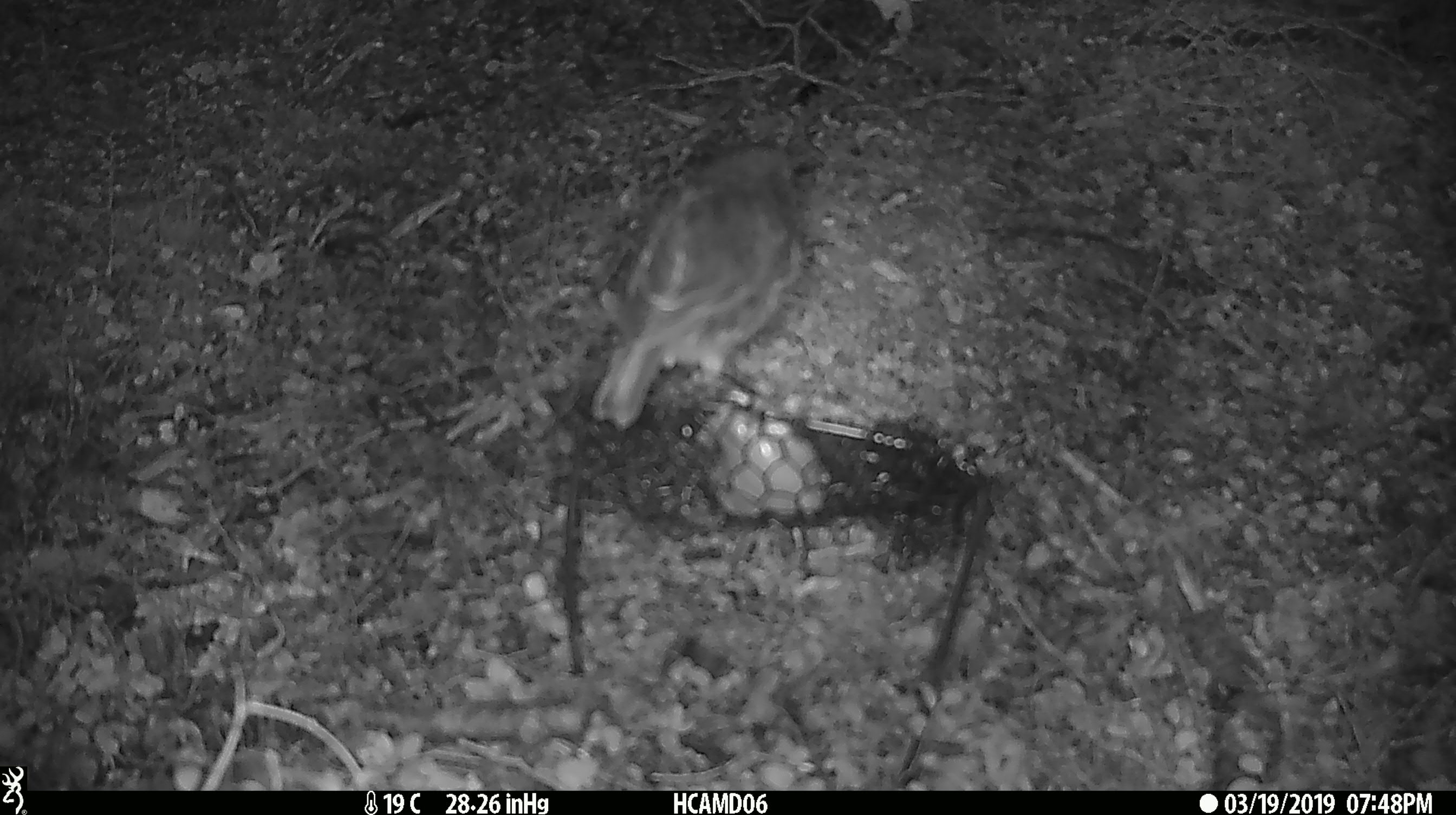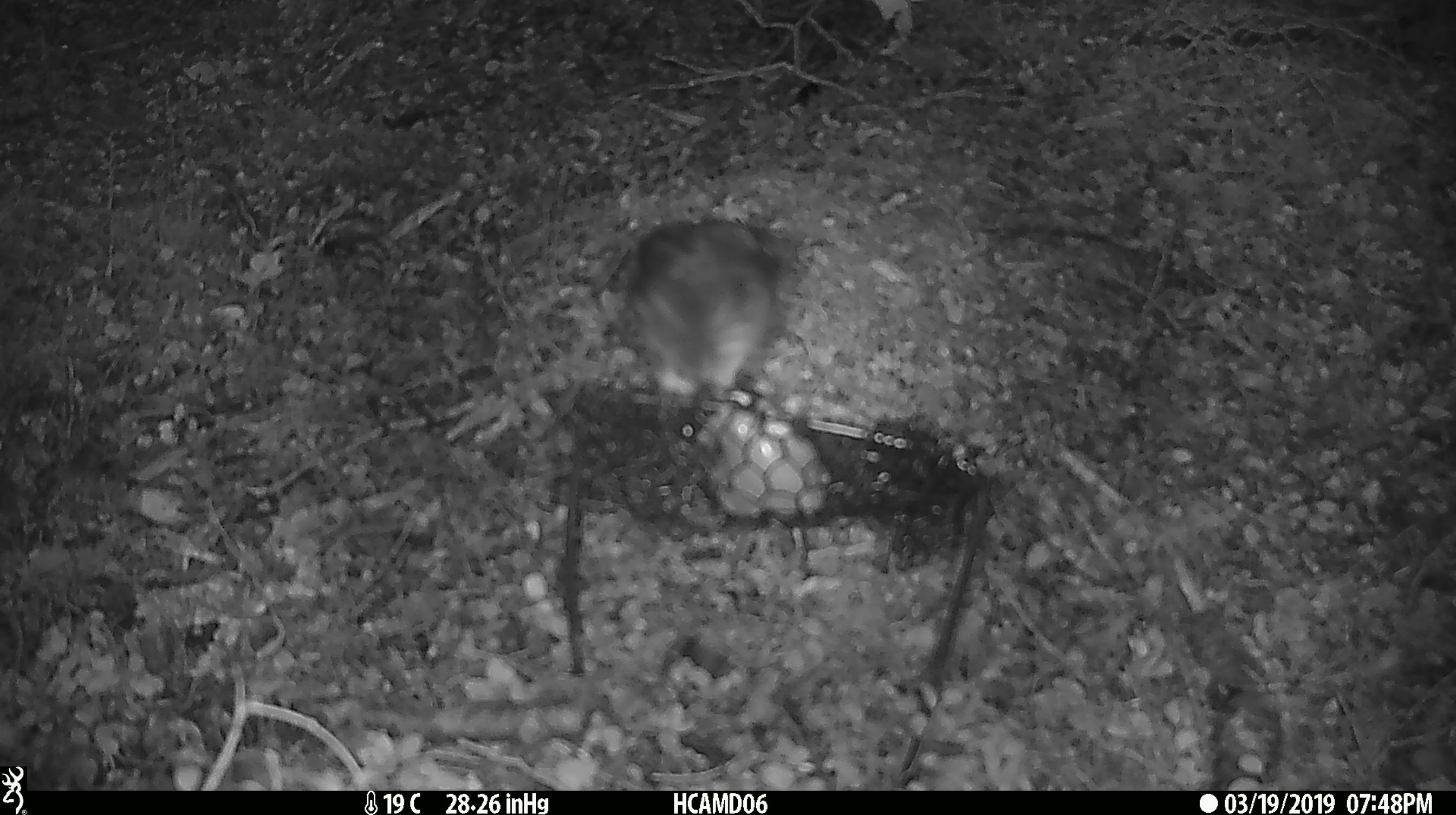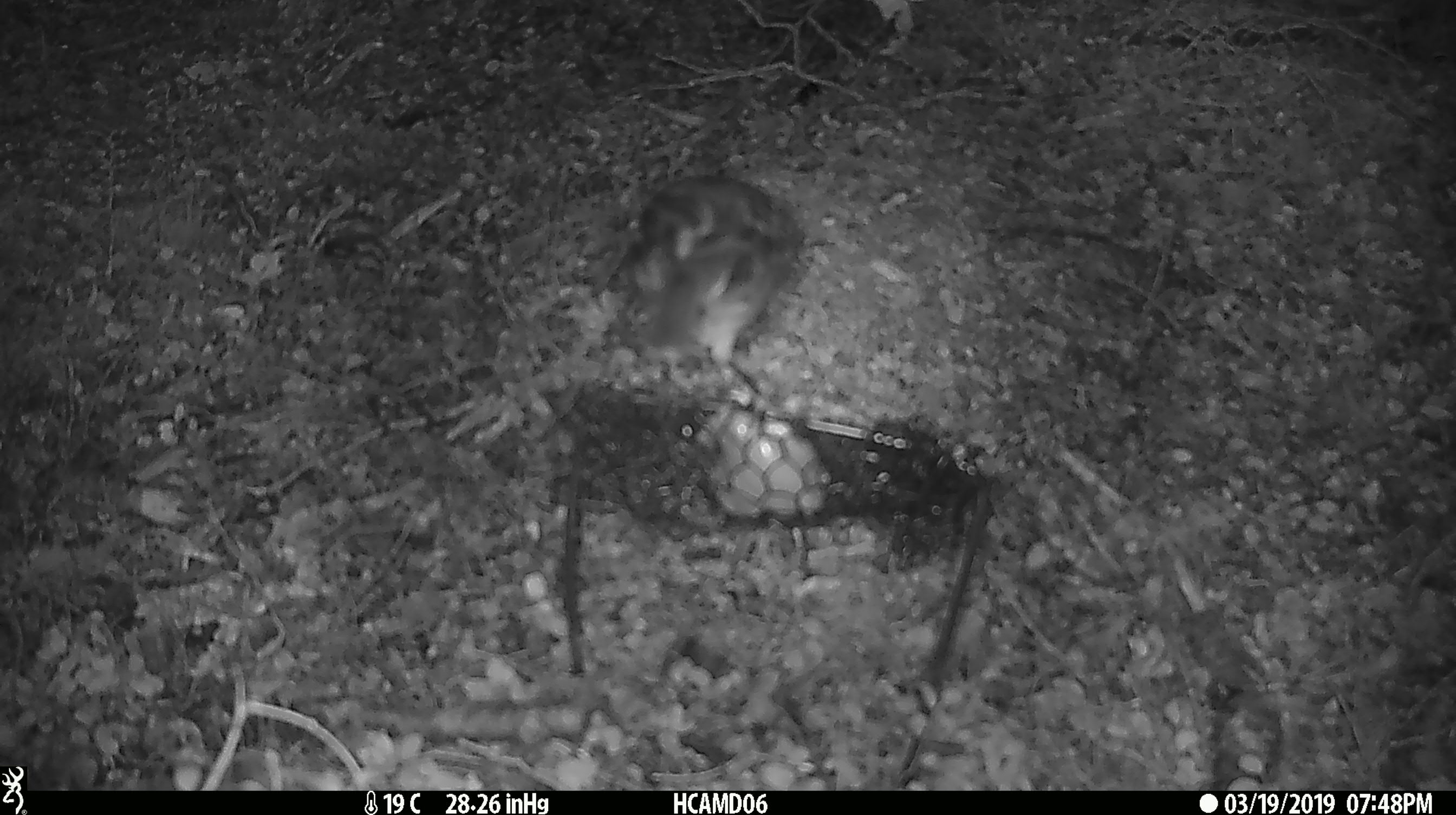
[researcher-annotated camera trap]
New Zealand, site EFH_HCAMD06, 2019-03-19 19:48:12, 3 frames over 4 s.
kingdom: Animalia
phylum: Chordata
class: Aves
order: Passeriformes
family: Petroicidae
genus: Petroica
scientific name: Petroica australis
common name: new zealand robin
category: robin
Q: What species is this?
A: Robin (new zealand robin) (Petroica australis).